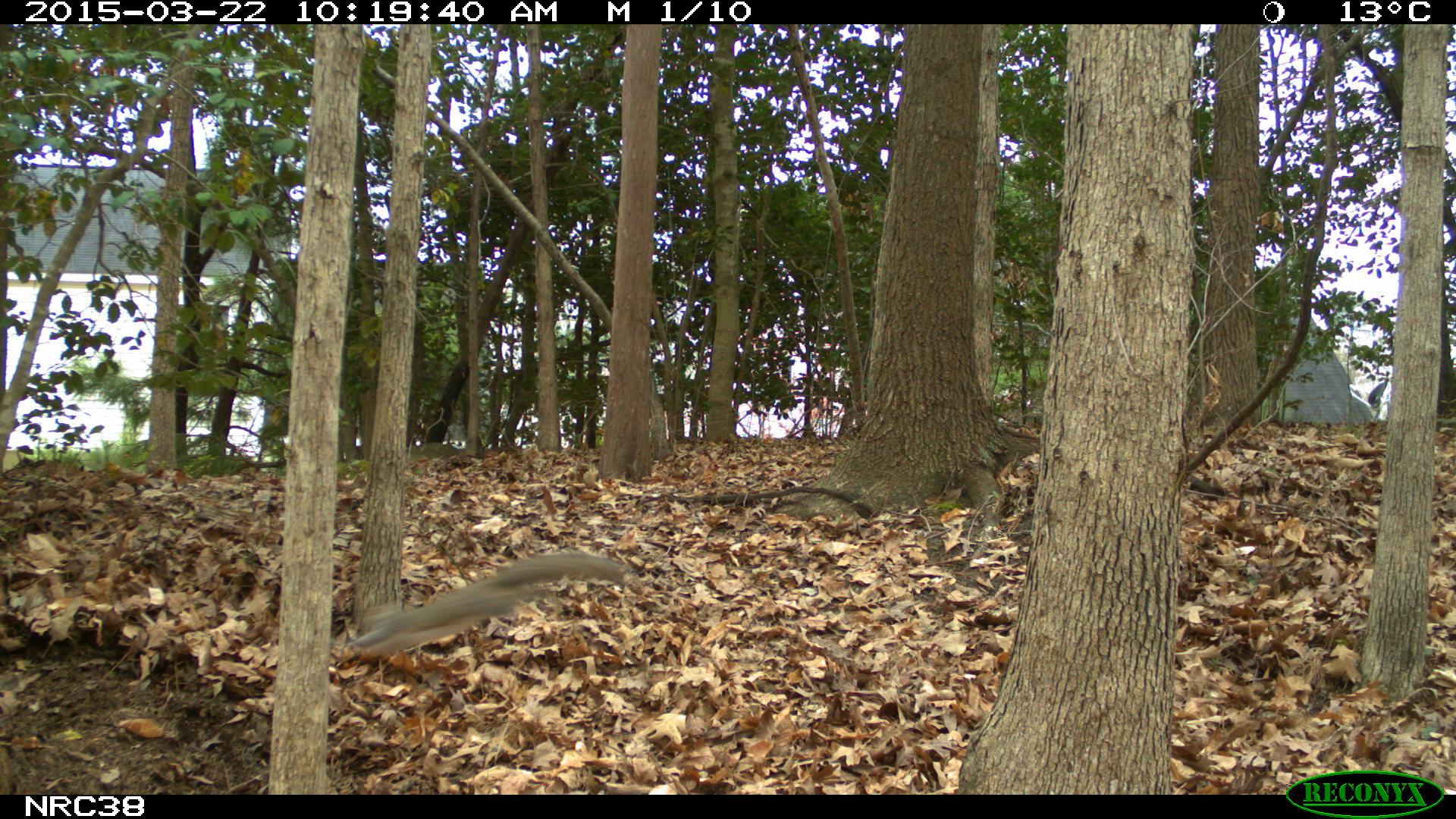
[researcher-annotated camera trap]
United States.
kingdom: Animalia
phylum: Chordata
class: Mammalia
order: Rodentia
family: Sciuridae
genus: Sciurus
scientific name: Sciurus carolinensis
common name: eastern gray squirrel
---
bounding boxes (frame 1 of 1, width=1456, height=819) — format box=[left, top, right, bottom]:
Eastern Gray Squirrel: box=[343, 541, 632, 671]